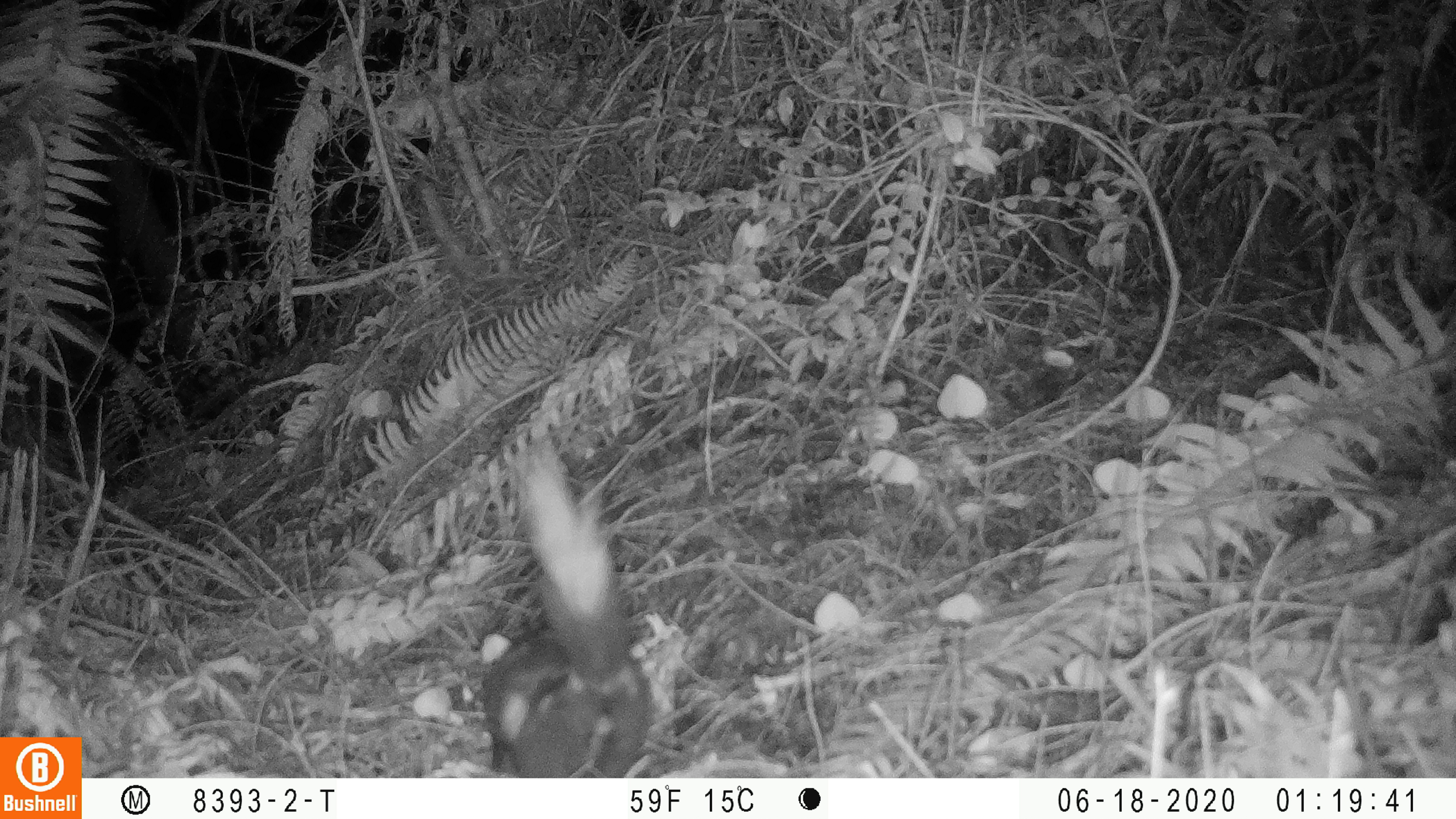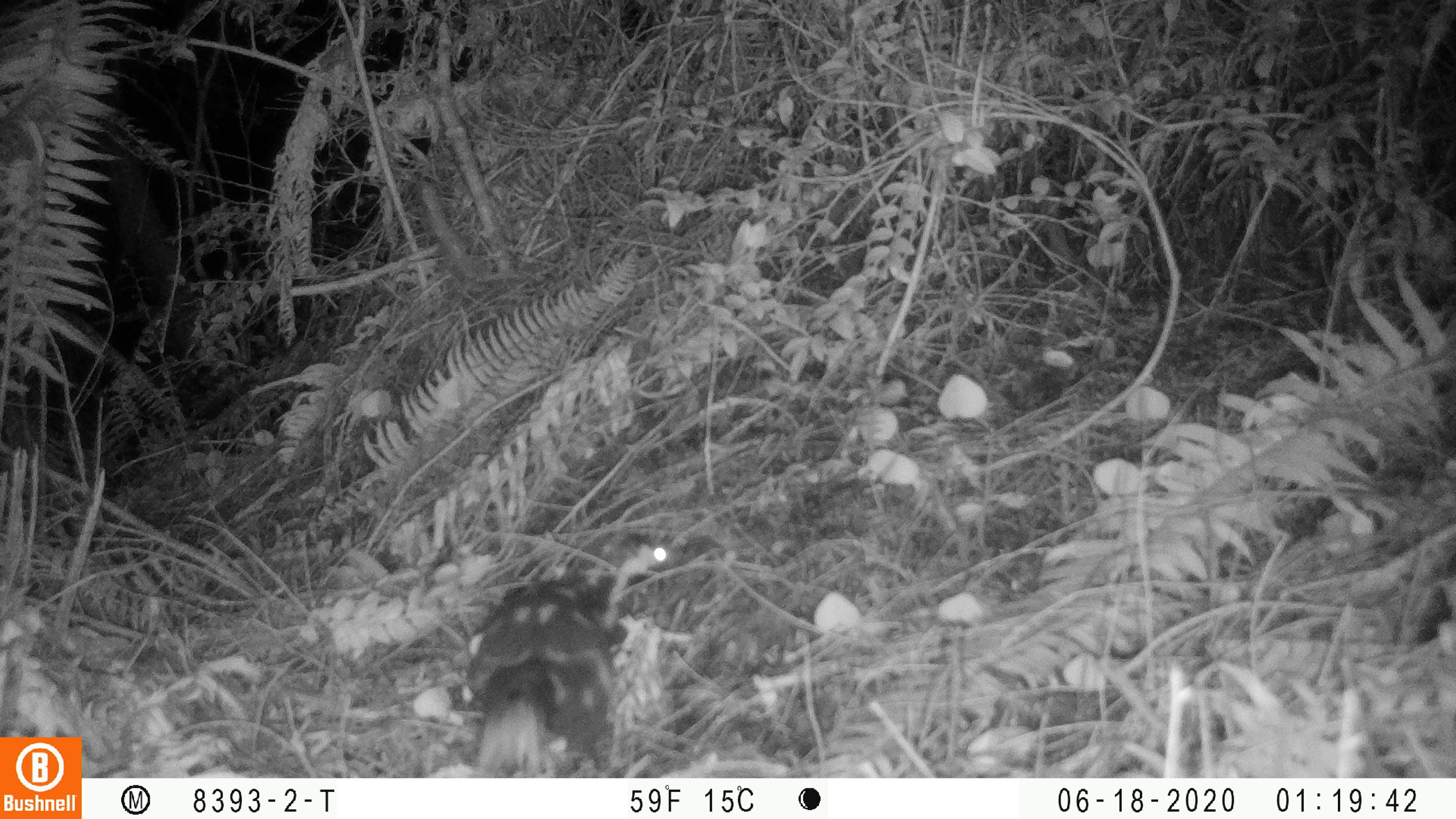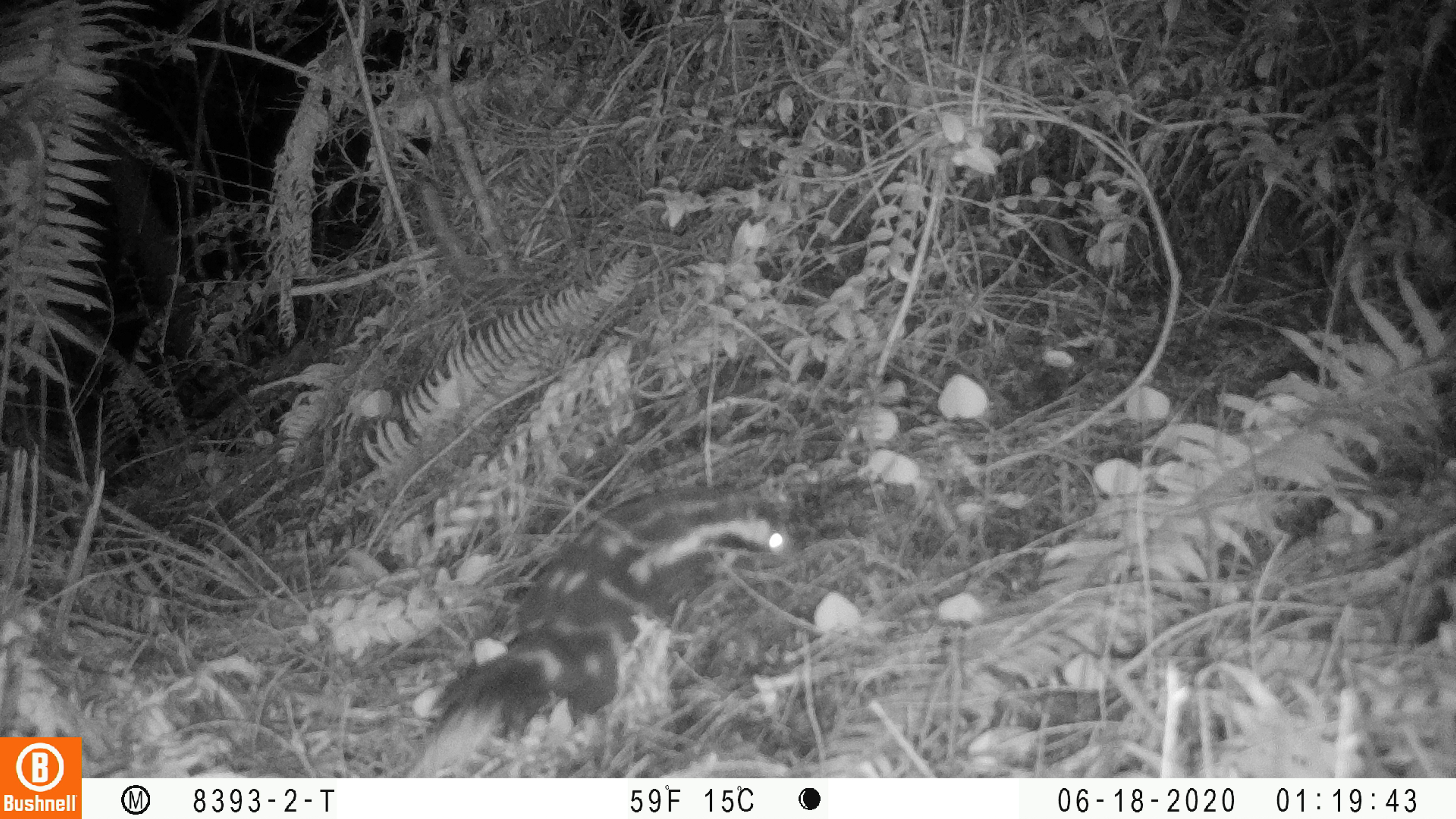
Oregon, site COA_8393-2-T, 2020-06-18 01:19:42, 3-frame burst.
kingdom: Animalia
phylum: Chordata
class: Mammalia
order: Carnivora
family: Mephitidae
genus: Spilogale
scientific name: Spilogale gracilis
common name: western spotted skunk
Western spotted skunk (Spilogale gracilis).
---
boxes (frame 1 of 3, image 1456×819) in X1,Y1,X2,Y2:
western spotted skunk: 459,435,666,770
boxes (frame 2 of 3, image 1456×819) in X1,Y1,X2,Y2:
western spotted skunk: 440,531,683,770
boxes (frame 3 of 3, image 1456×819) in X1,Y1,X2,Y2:
western spotted skunk: 410,480,795,772